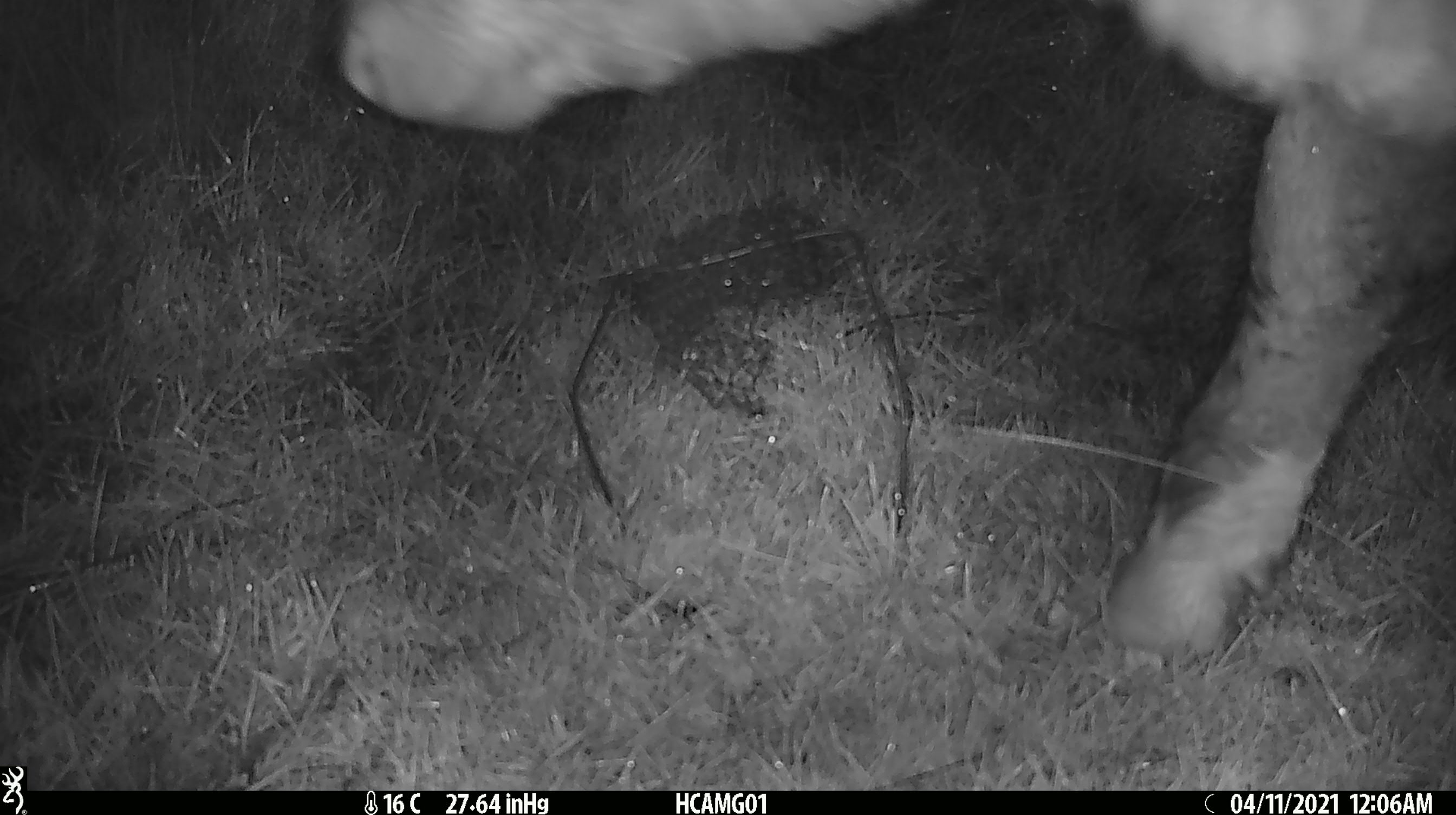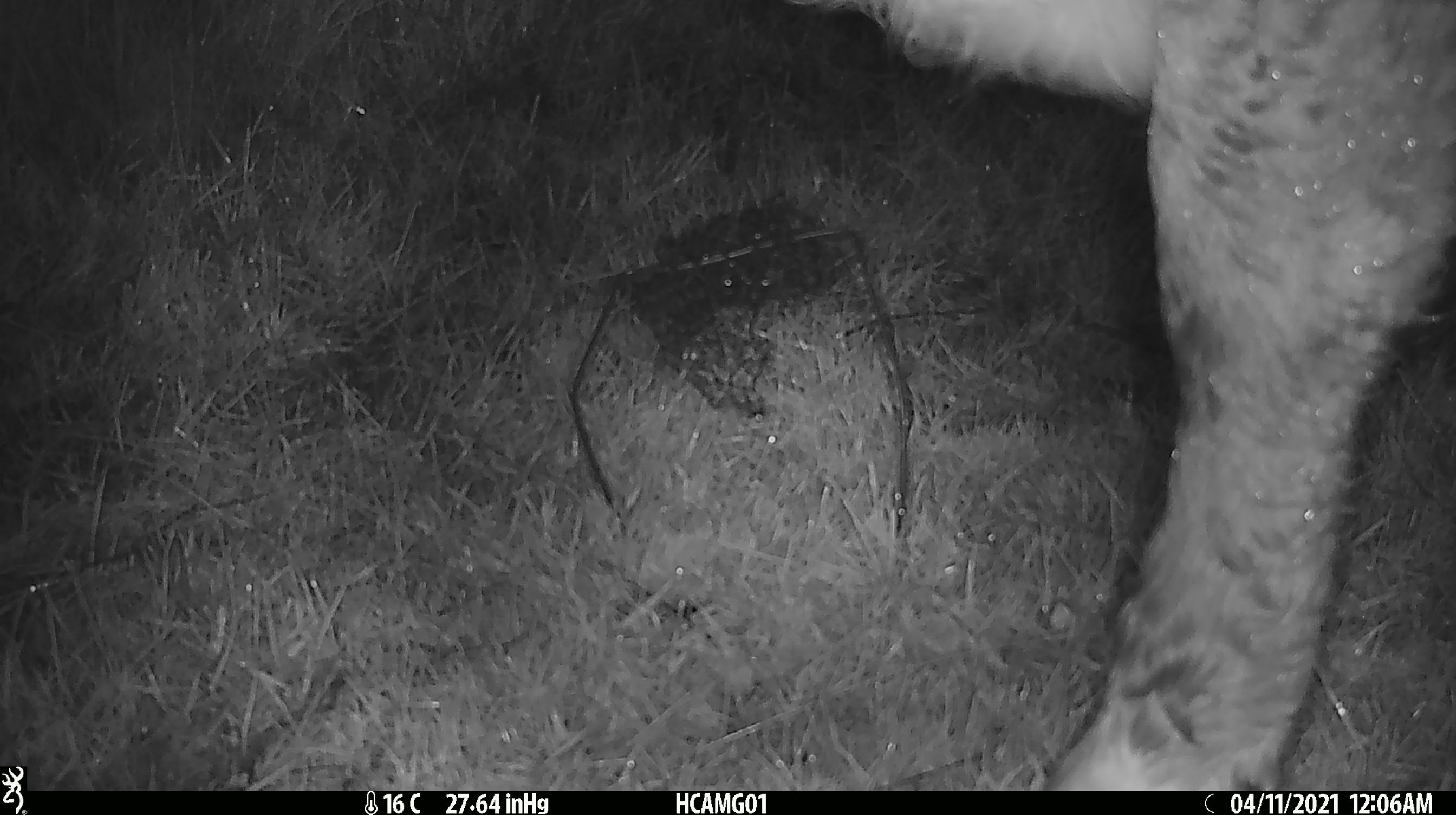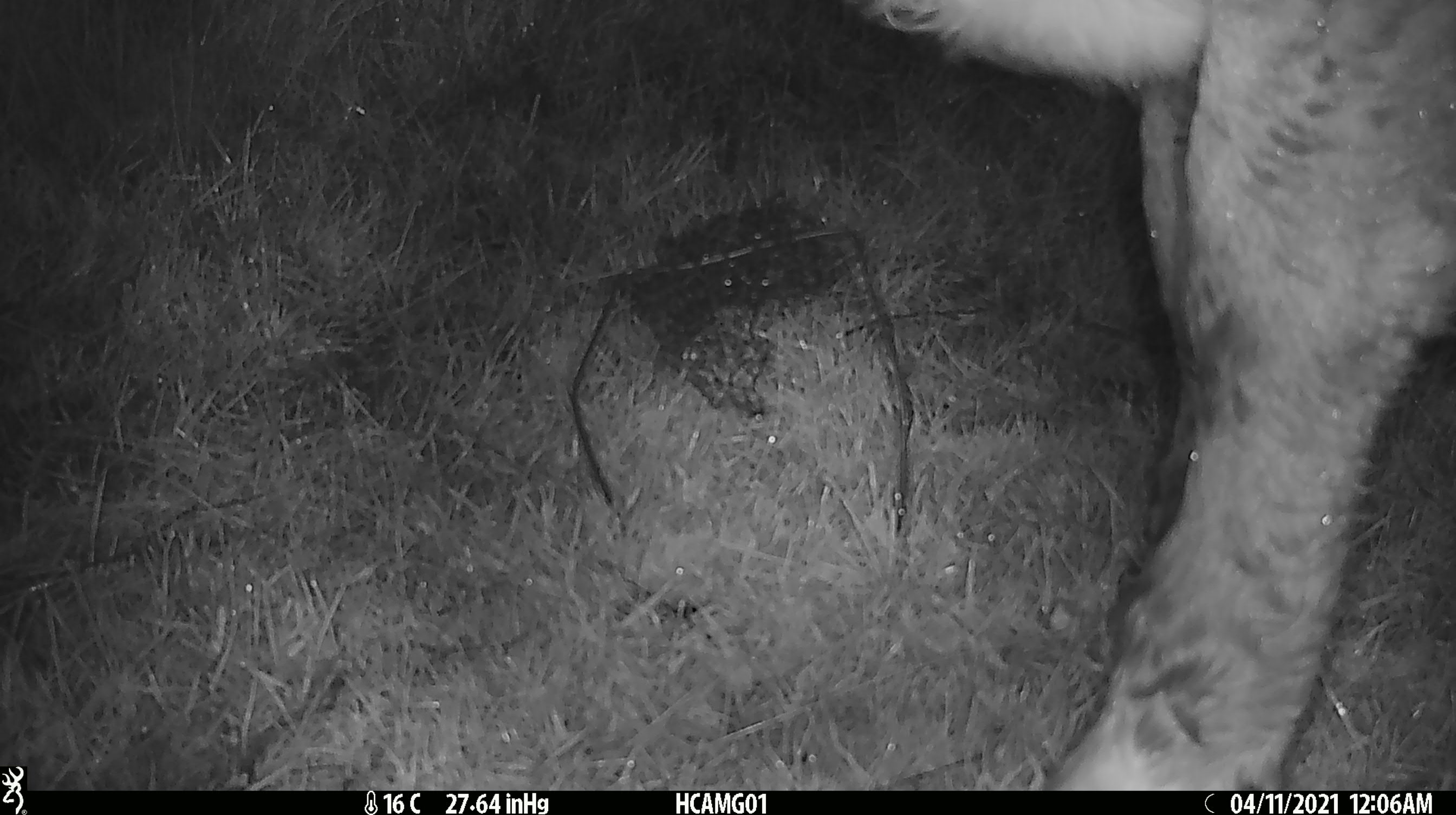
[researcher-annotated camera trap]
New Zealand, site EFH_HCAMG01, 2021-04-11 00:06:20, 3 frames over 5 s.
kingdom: Animalia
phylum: Chordata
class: Mammalia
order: Artiodactyla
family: Bovidae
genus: Bos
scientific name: Bos taurus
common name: domestic cow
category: cow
Cow (domestic cow) (Bos taurus).